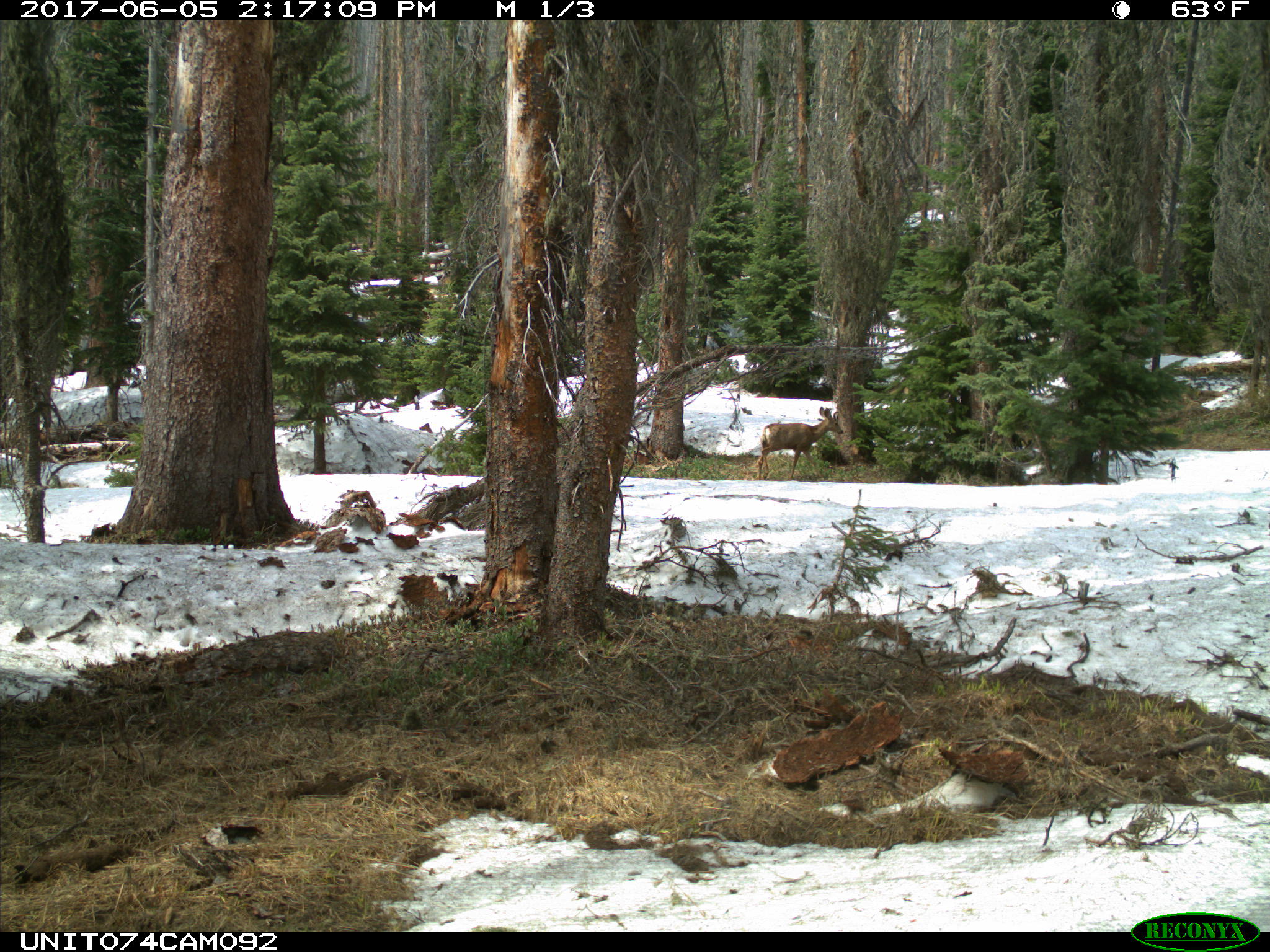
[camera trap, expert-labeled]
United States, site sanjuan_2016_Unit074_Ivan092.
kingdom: Animalia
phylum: Chordata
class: Mammalia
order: Artiodactyla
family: Cervidae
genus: Odocoileus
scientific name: Odocoileus hemionus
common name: mule deer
Odocoileus hemionus (mule deer).